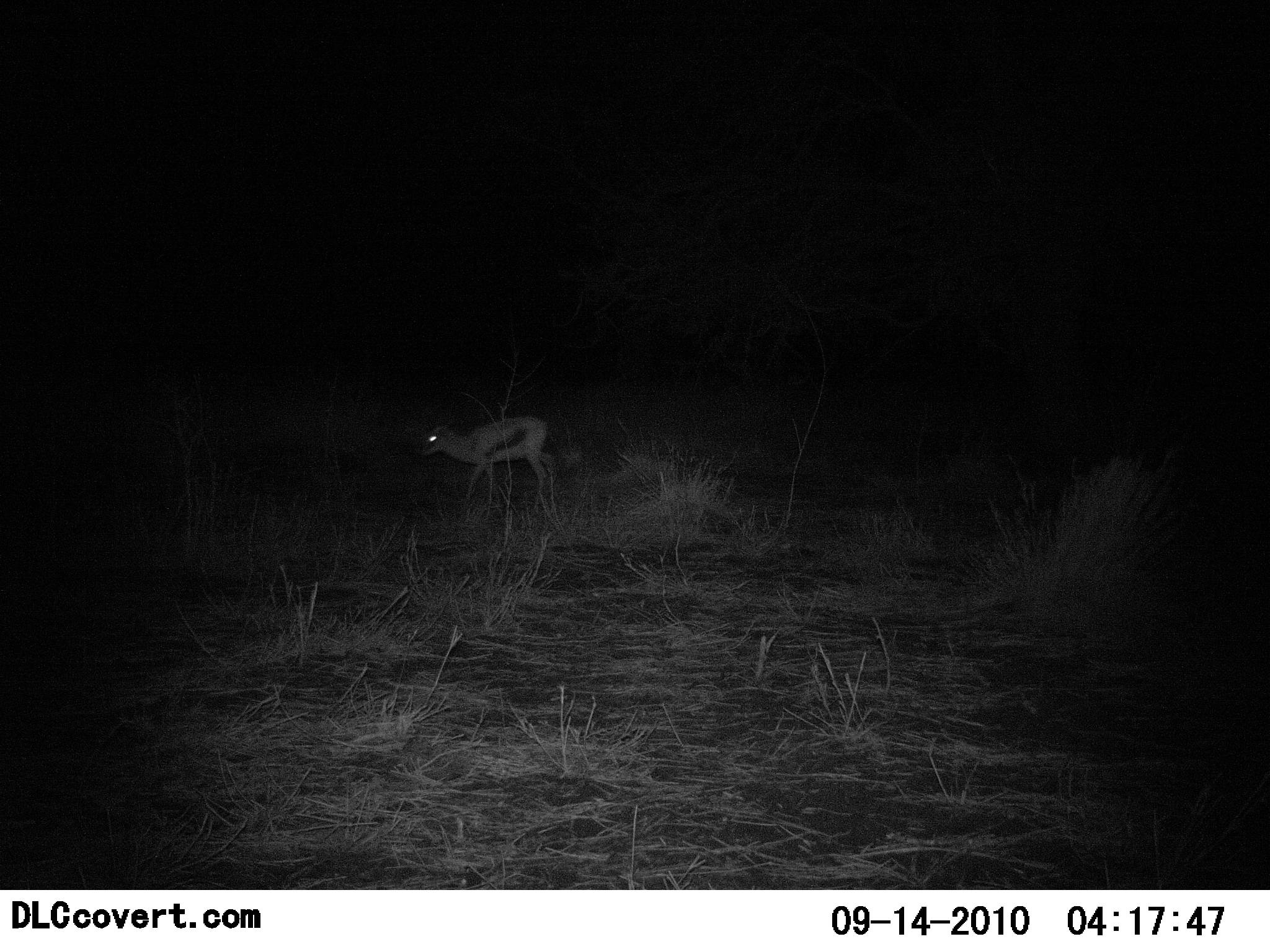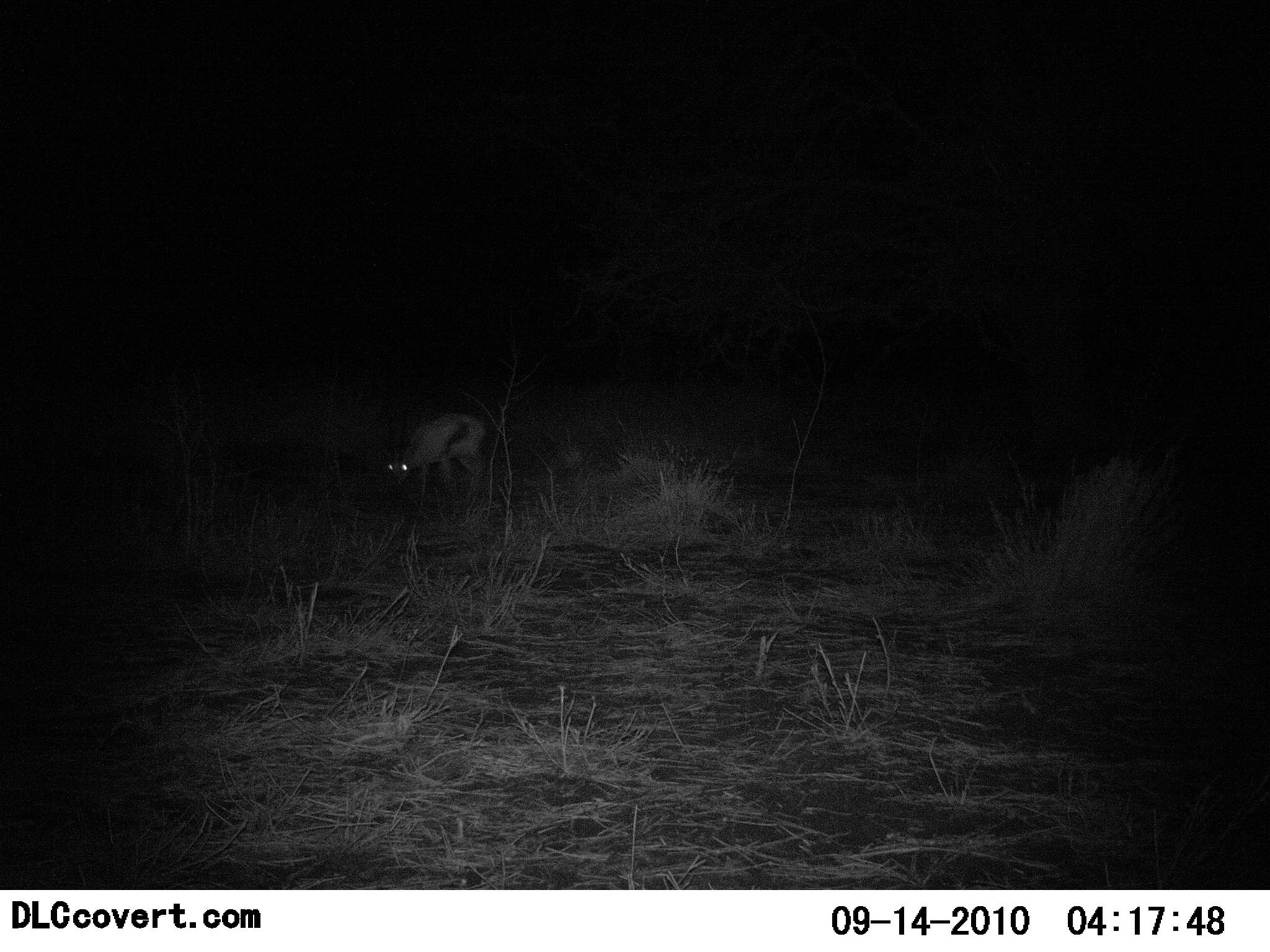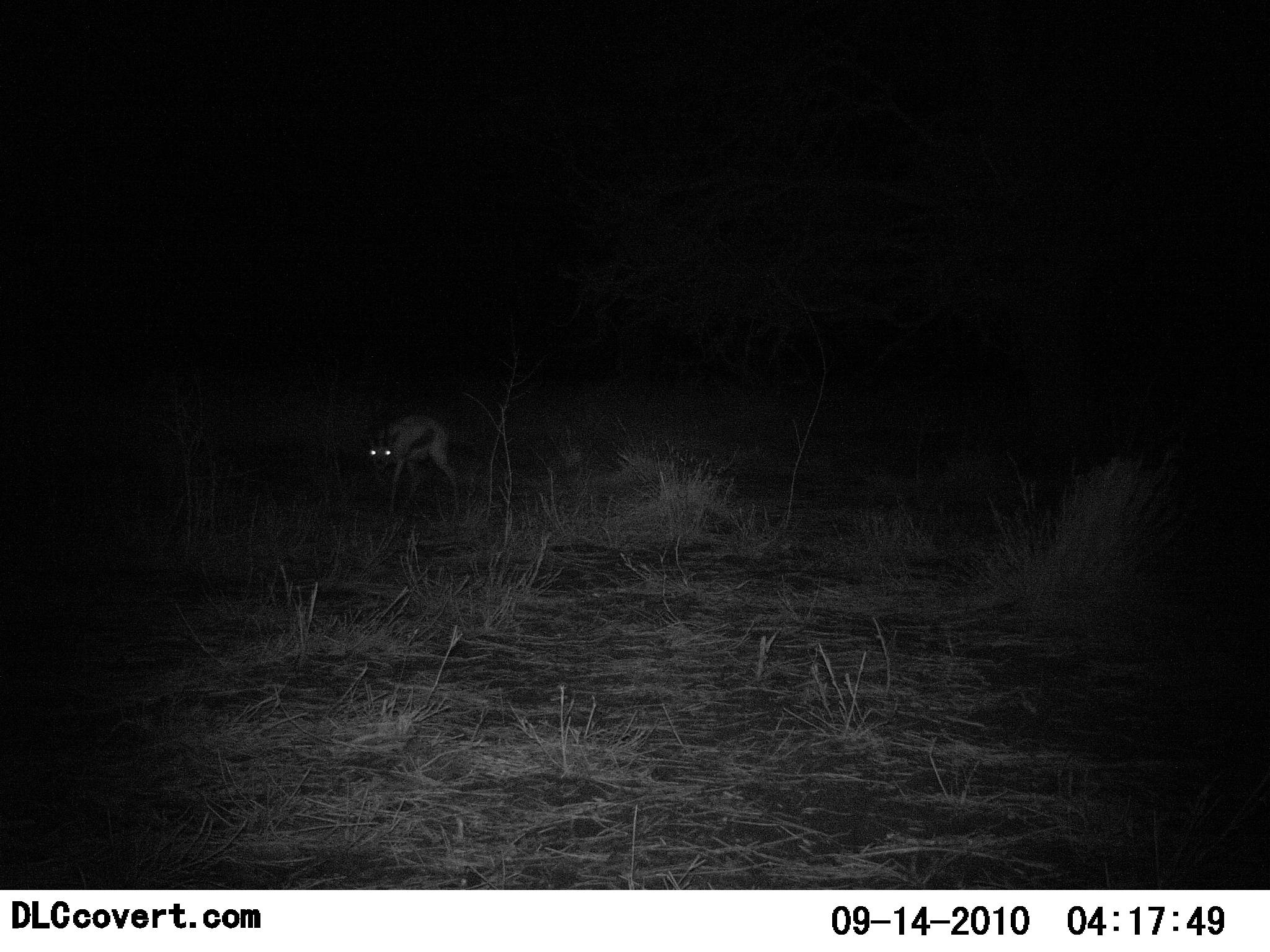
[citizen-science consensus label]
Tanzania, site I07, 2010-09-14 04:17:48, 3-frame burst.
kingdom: Animalia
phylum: Chordata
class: Mammalia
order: Artiodactyla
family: Bovidae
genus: Eudorcas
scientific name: Eudorcas thomsonii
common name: thomson's gazelle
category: gazellethomsons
Gazellethomsons (thomson's gazelle) (Eudorcas thomsonii), count 1. Behavior (volunteer vote fractions): standing 8%, resting 0%, moving 92%, interacting 0%. Young present (vote fraction): 0%. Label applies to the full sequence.